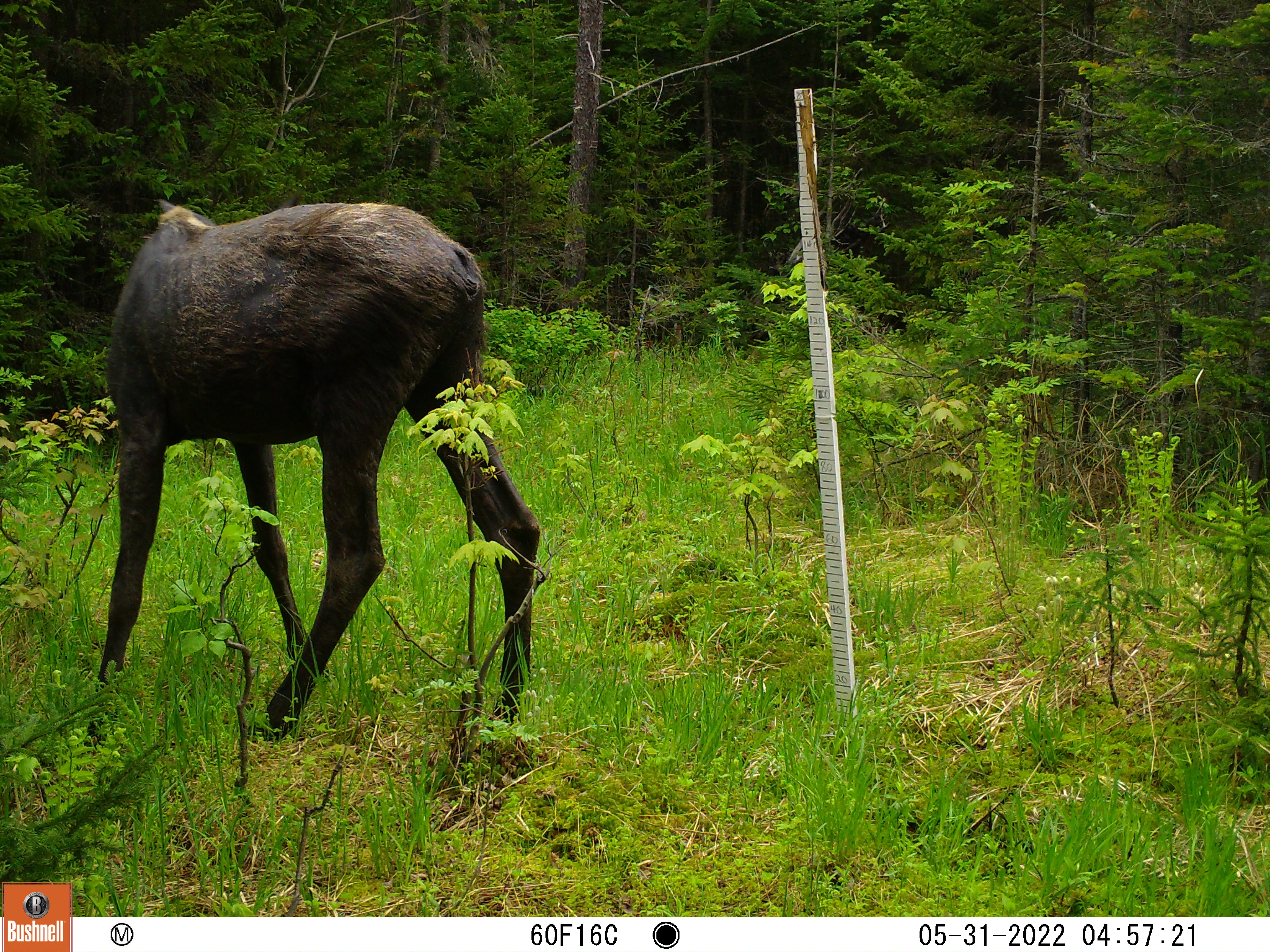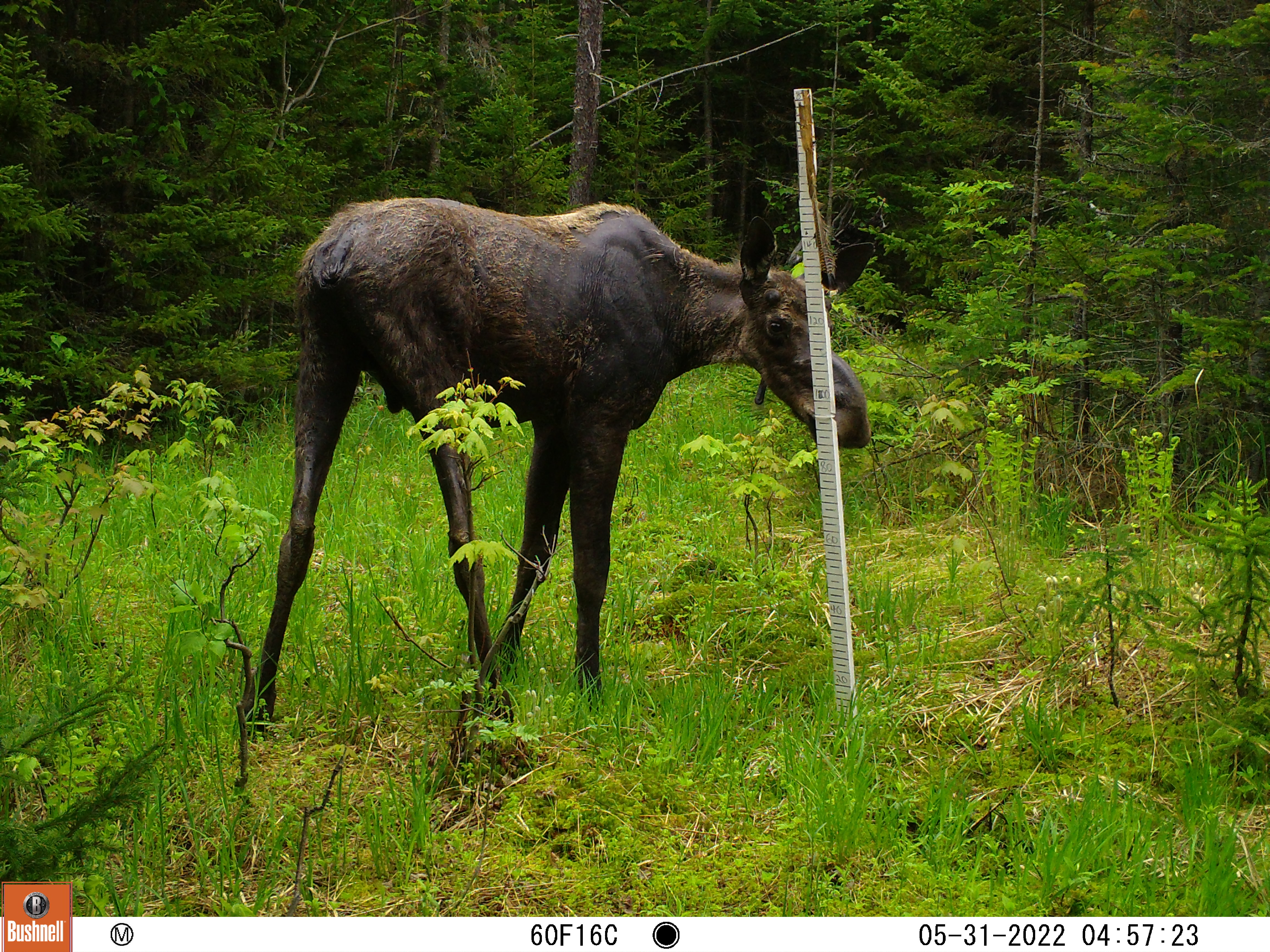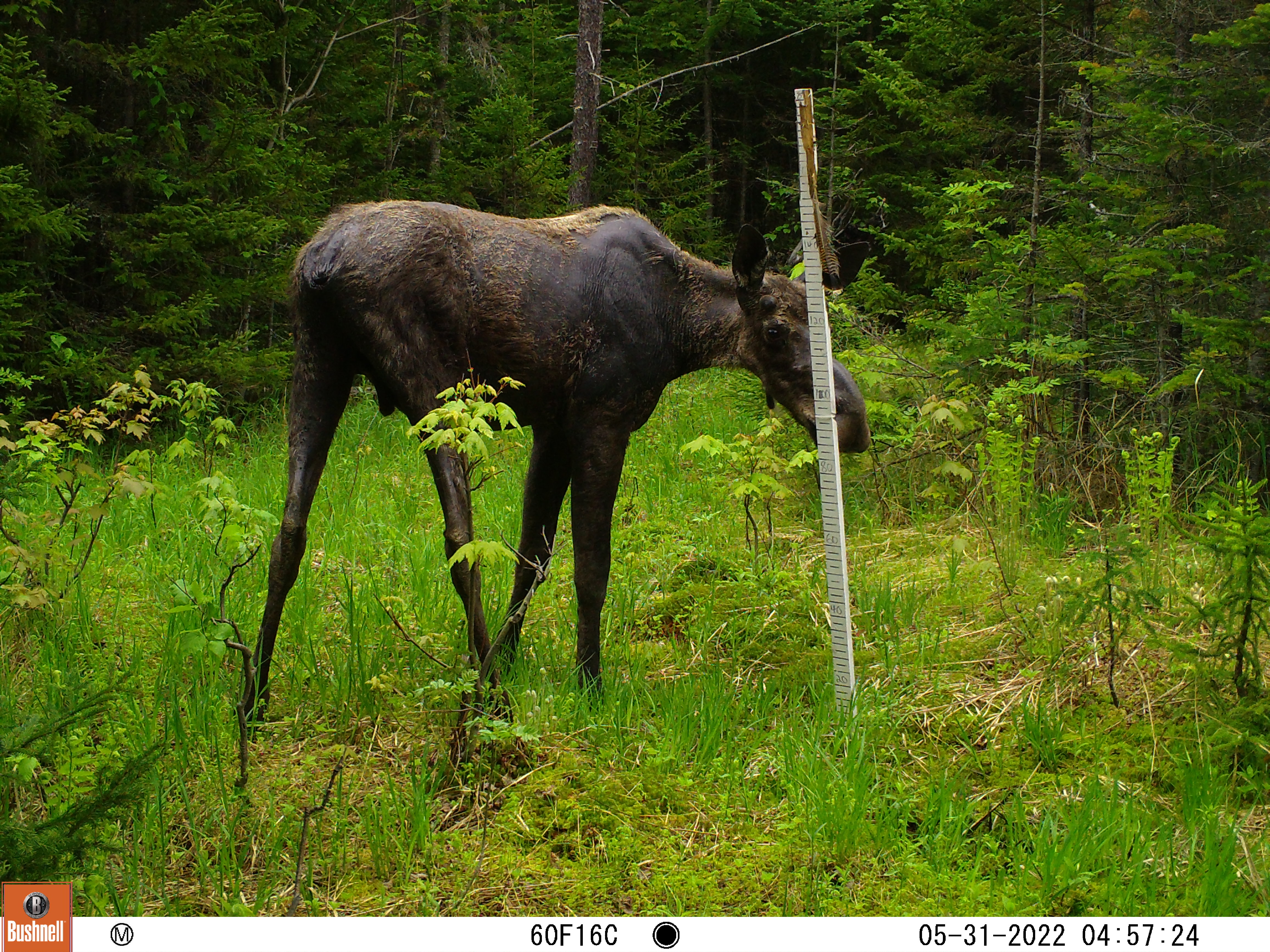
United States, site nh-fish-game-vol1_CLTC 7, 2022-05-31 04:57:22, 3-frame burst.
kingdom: Animalia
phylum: Chordata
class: Mammalia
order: Artiodactyla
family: Cervidae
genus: Alces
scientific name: Alces alces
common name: moose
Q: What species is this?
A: Moose (Alces alces).